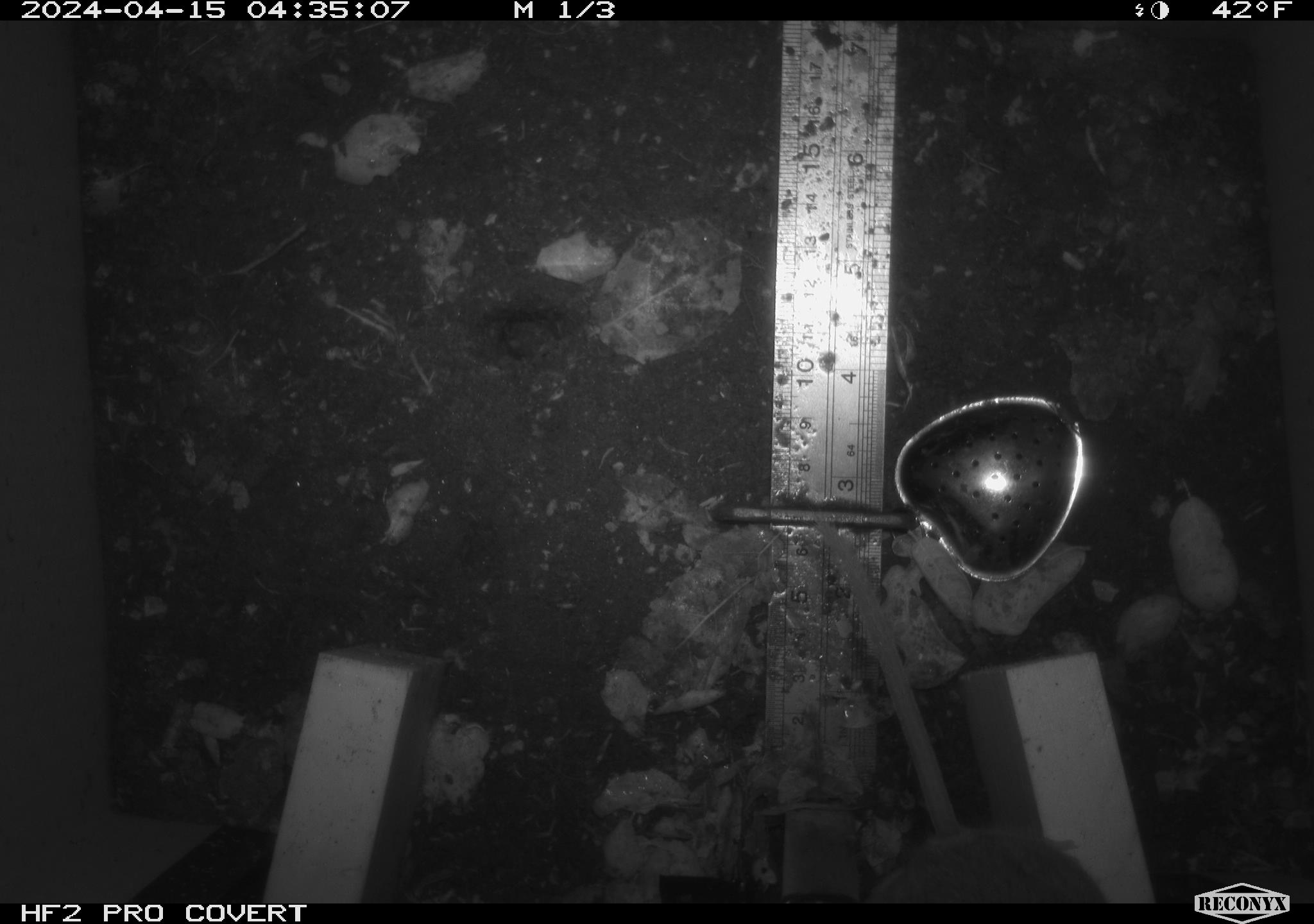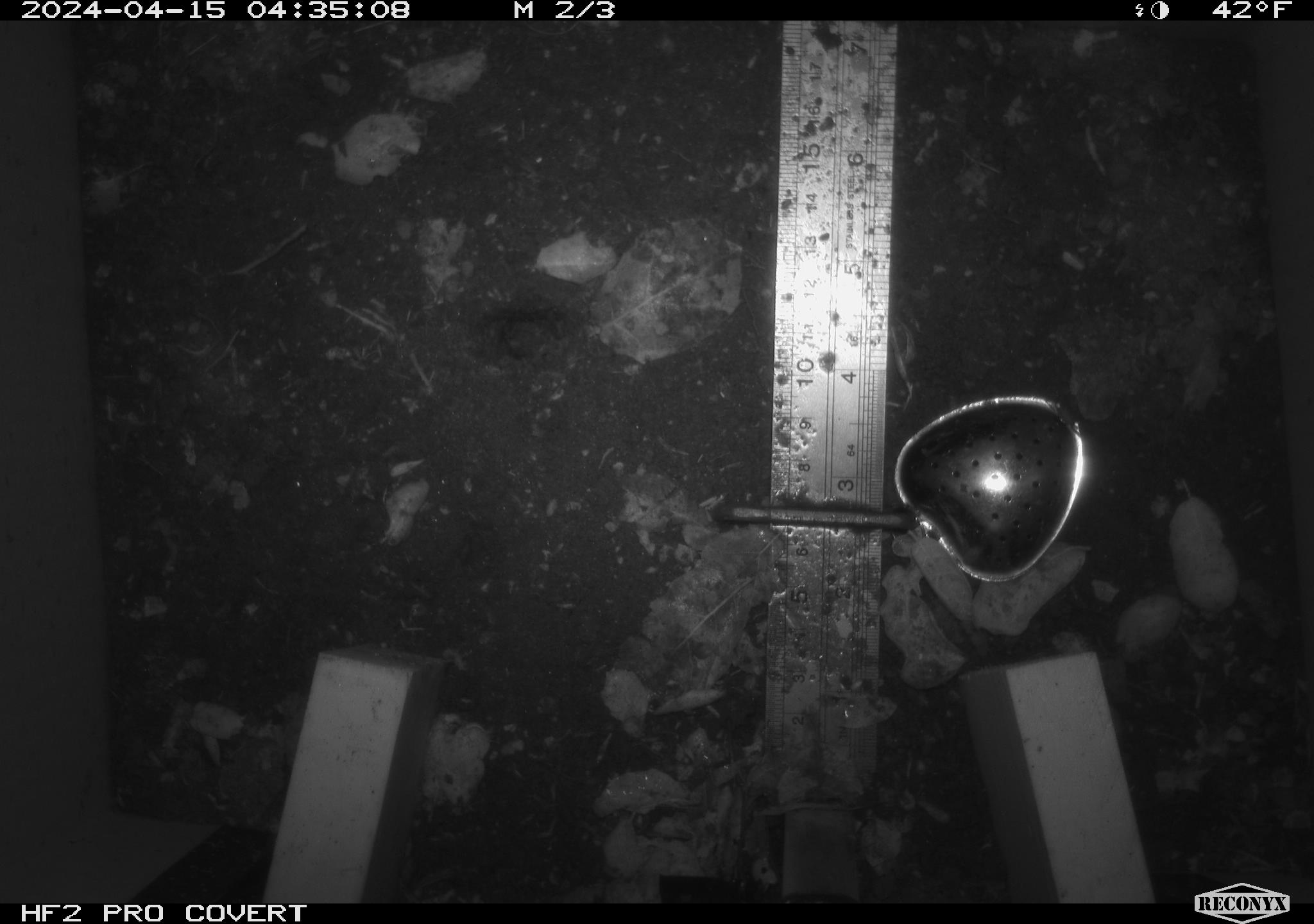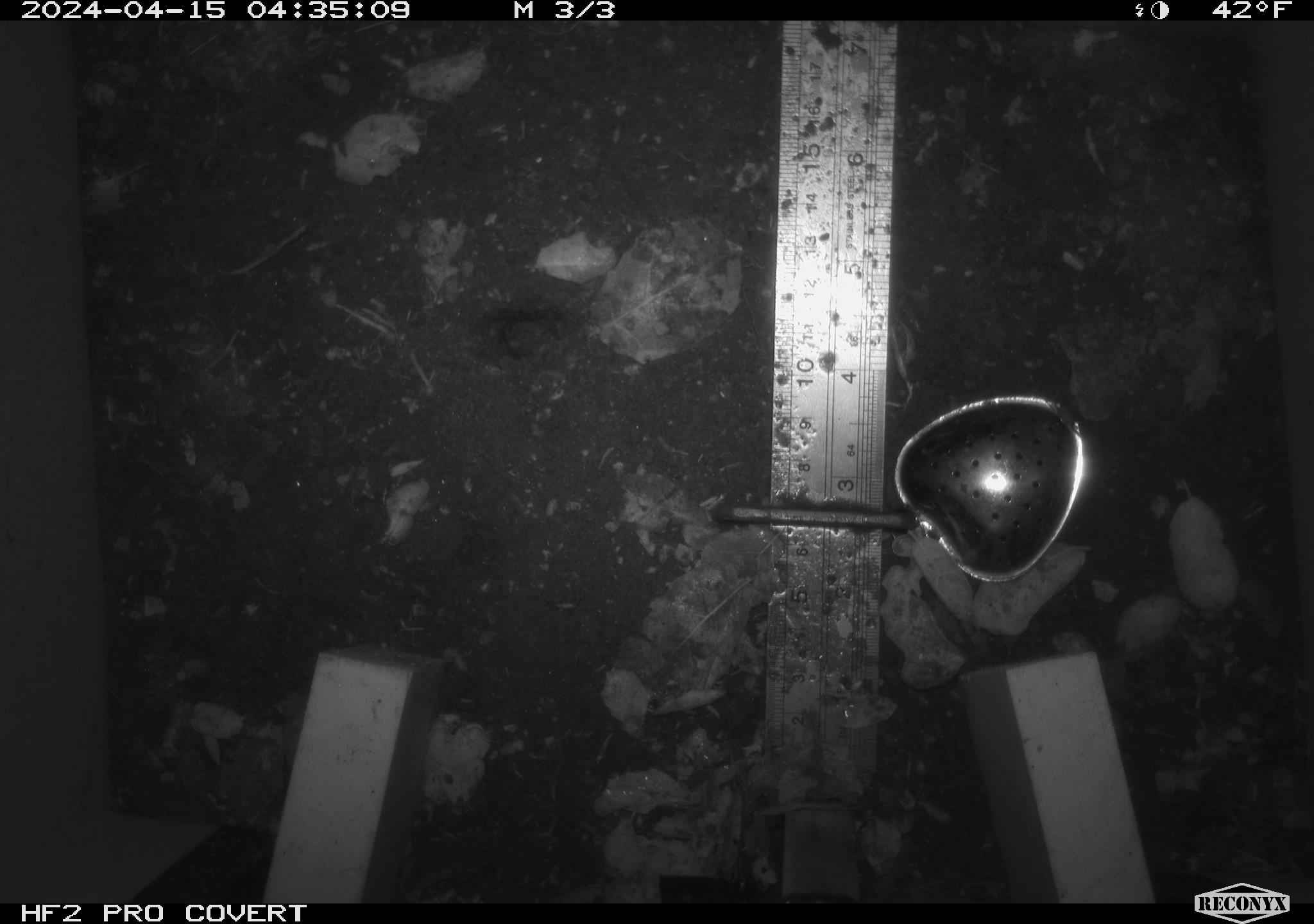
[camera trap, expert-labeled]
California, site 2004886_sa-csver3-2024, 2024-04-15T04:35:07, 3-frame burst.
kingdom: Animalia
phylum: Chordata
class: Mammalia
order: Rodentia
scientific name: Rodentia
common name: rodent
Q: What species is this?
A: Rodent (Rodentia).